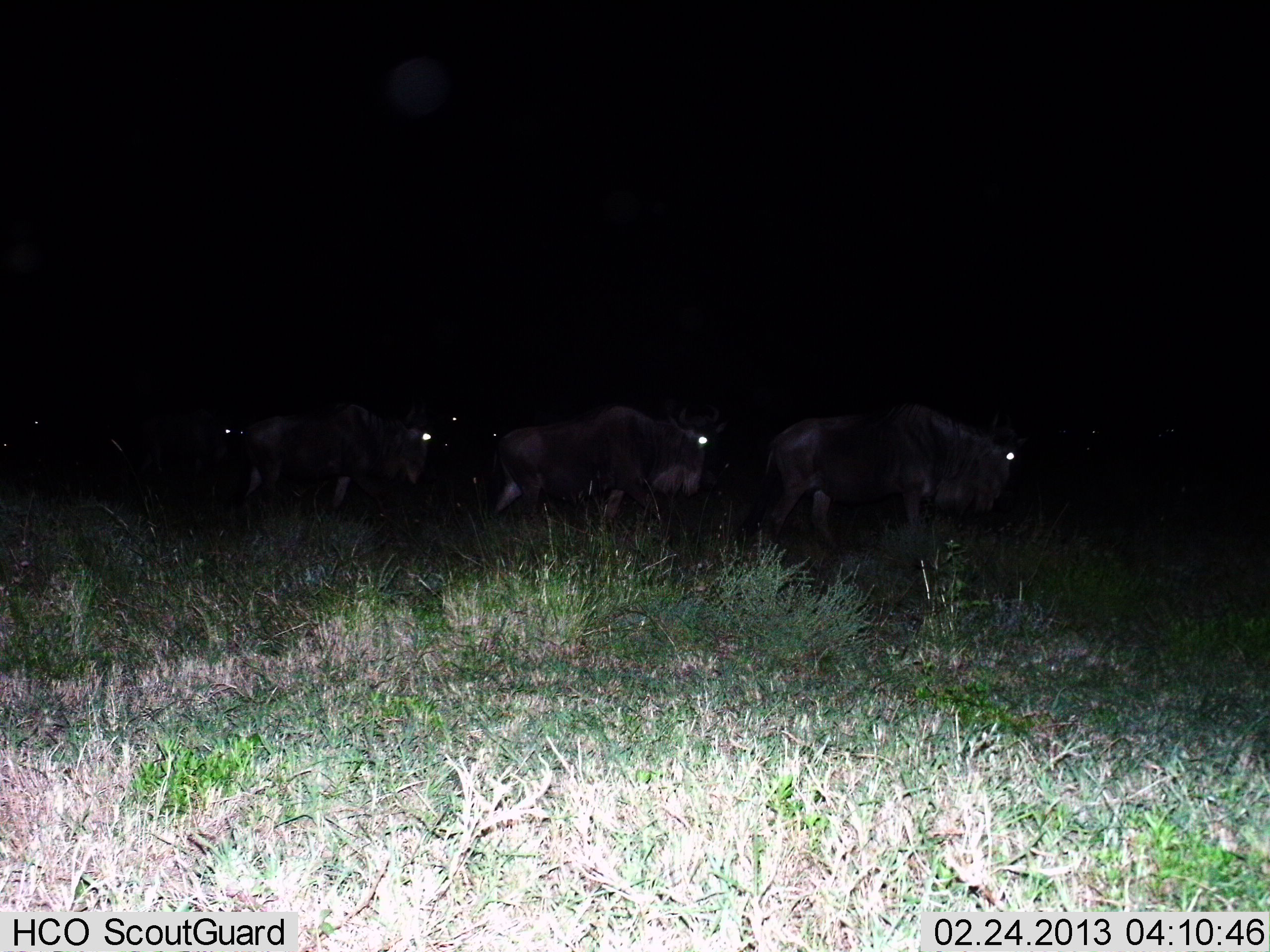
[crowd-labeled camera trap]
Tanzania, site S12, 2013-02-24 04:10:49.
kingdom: Animalia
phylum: Chordata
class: Mammalia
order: Artiodactyla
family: Bovidae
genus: Connochaetes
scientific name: Connochaetes taurinus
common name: blue wildebeest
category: wildebeest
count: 4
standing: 19%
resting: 0%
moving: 86%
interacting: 0%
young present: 0%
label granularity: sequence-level